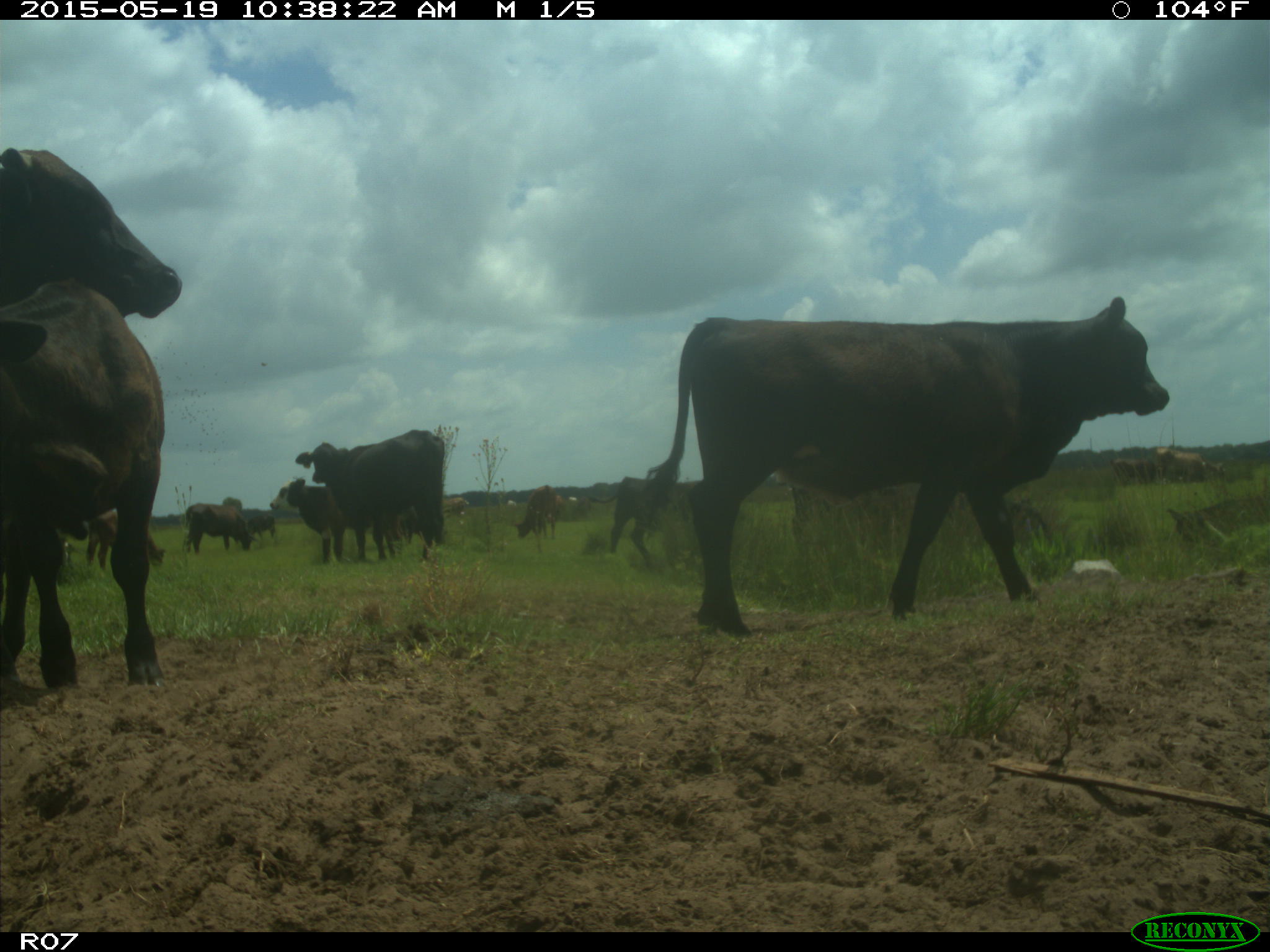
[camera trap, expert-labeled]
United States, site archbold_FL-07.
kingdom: Animalia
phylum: Chordata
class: Mammalia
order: Artiodactyla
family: Bovidae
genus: Bos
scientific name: Bos taurus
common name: domestic cow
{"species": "Bos taurus (domestic cow)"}